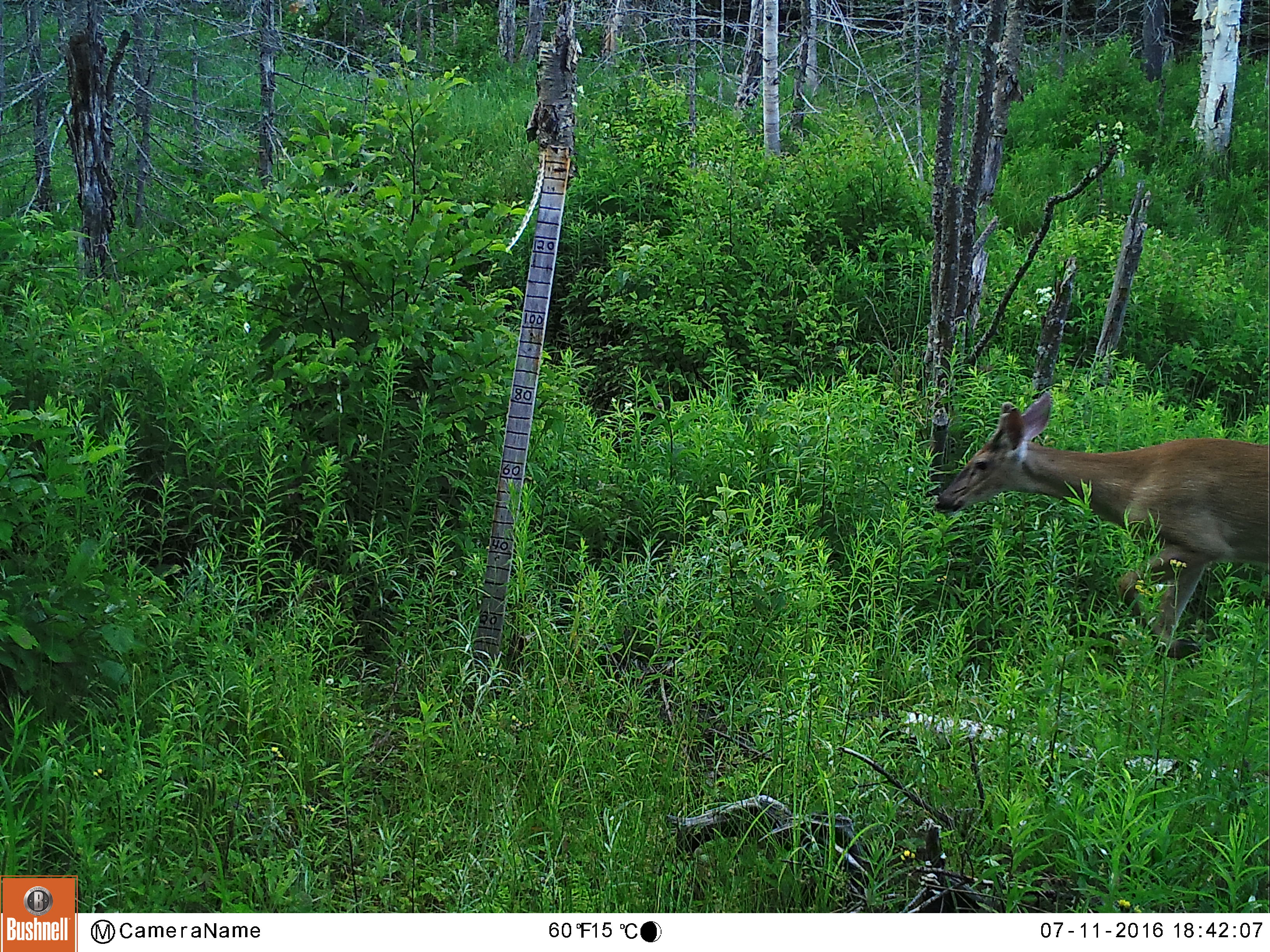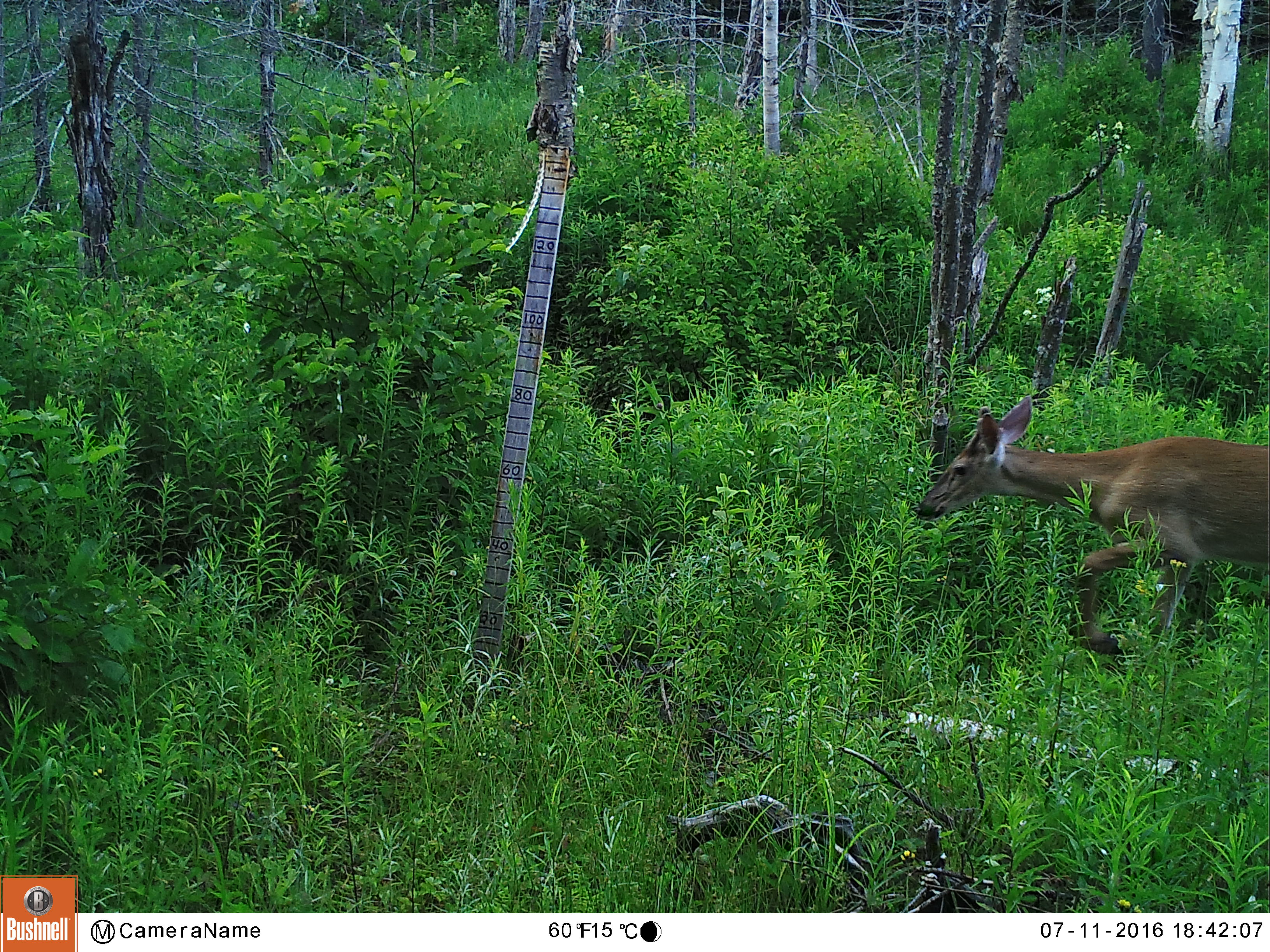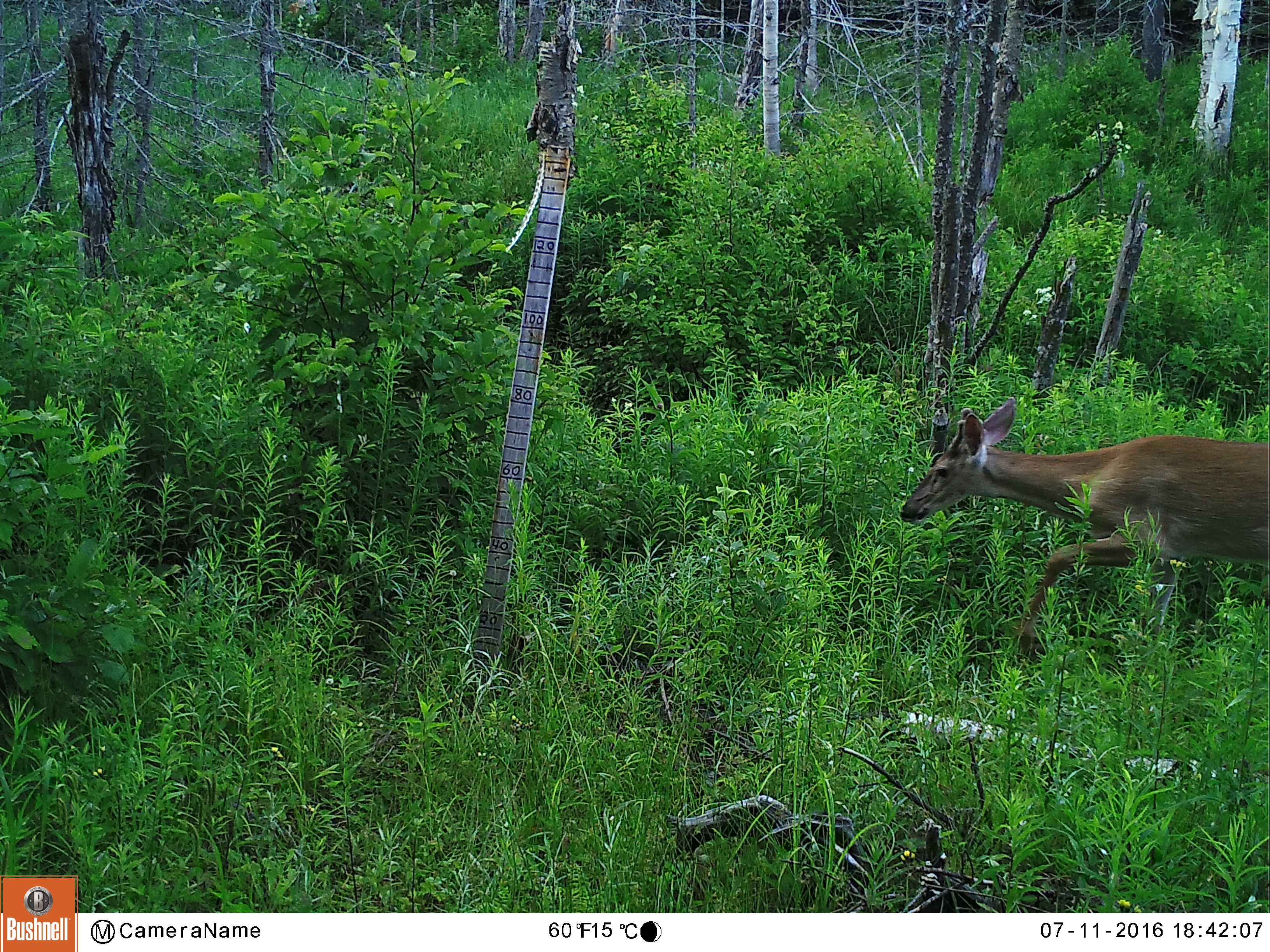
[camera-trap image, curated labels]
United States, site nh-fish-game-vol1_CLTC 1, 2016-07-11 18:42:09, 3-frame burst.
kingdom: Animalia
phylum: Chordata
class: Mammalia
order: Artiodactyla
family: Cervidae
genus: Odocoileus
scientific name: Odocoileus virginianus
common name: white-tailed deer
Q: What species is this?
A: White-tailed deer (Odocoileus virginianus).